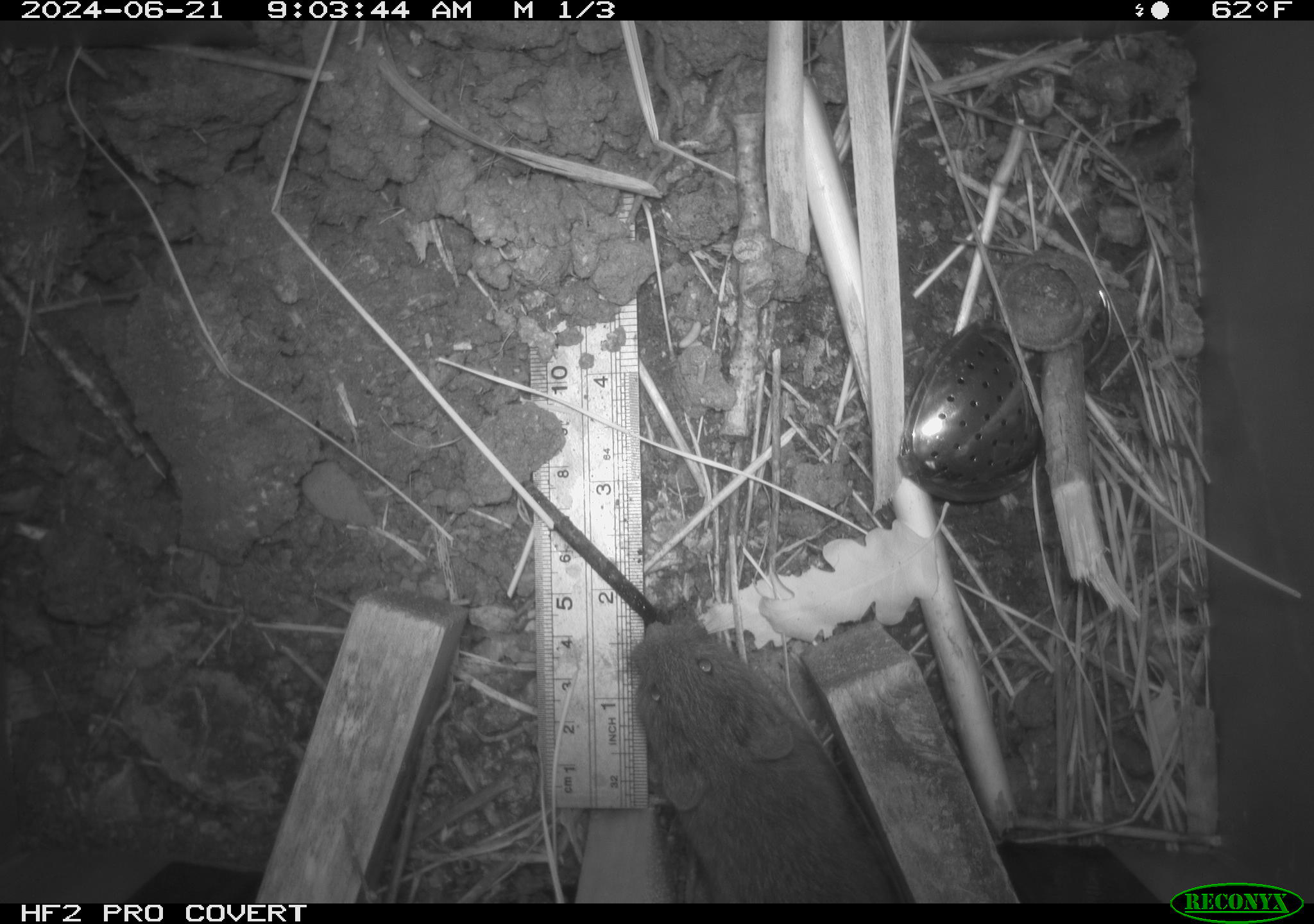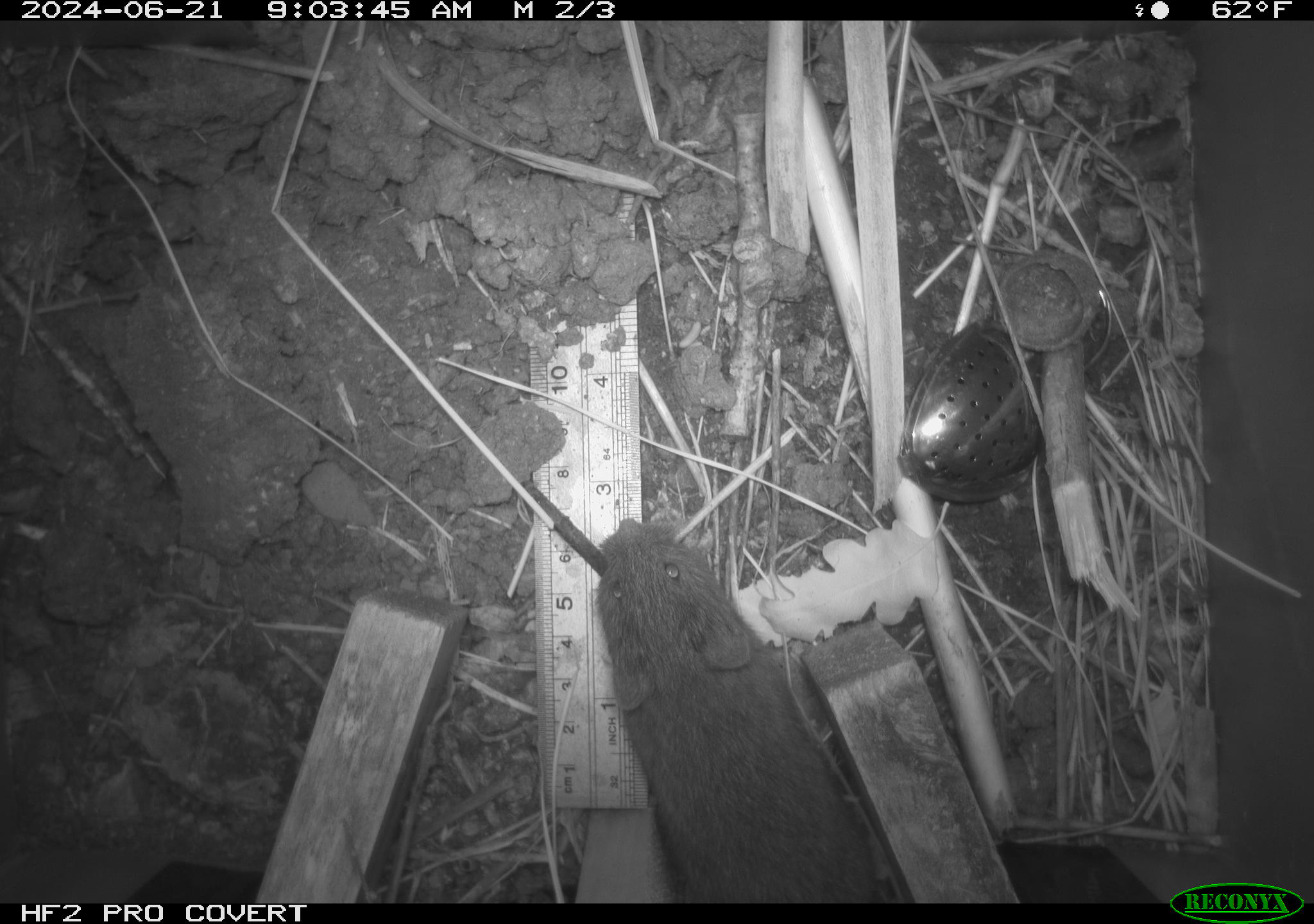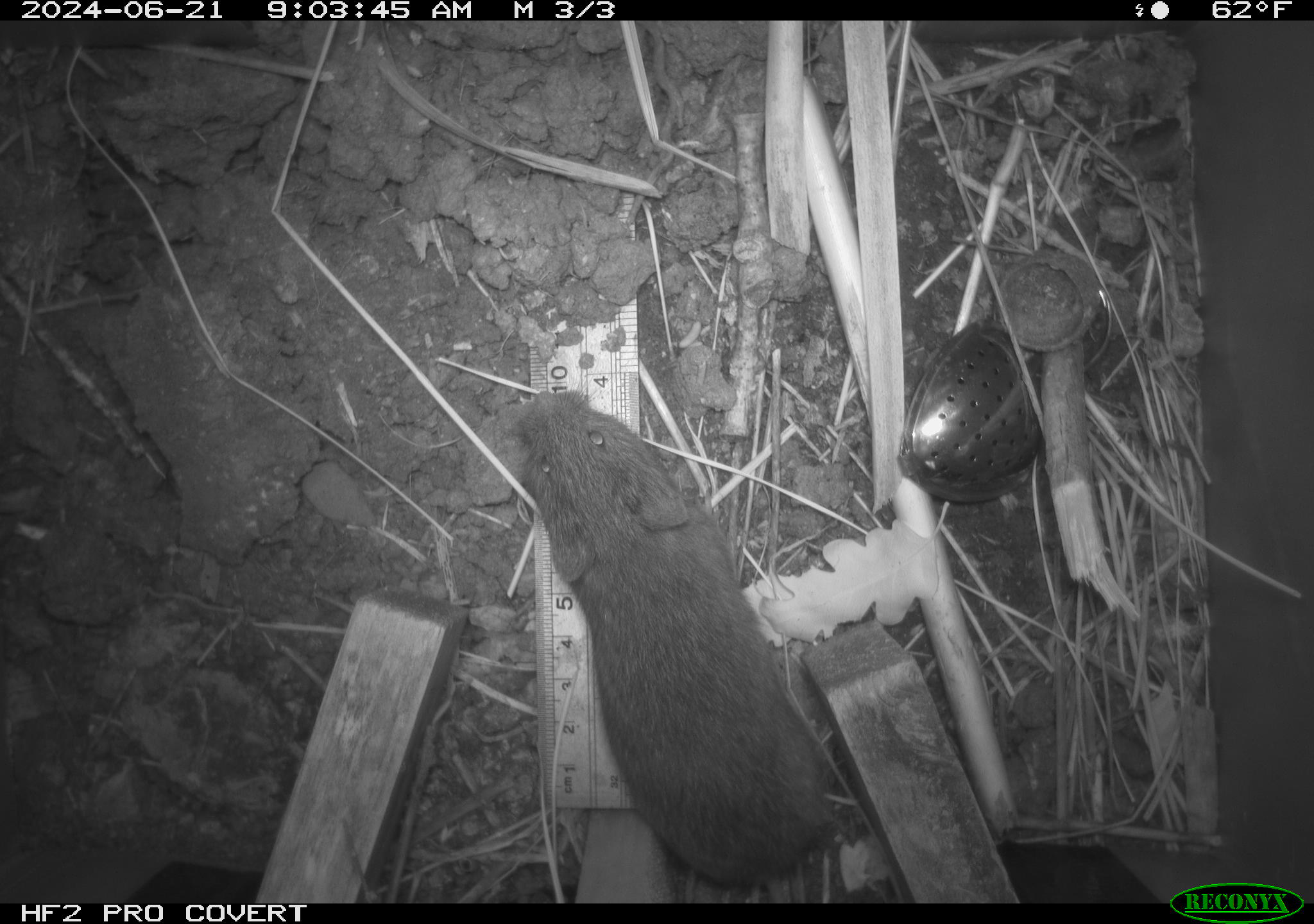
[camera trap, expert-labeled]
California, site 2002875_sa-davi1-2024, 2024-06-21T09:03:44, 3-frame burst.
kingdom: Animalia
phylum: Chordata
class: Mammalia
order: Rodentia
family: Cricetidae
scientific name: Arvicolinae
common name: voles, lemmings, and muskrats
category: arvicolinae subfamily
Arvicolinae subfamily (voles, lemmings, and muskrats) (Arvicolinae).